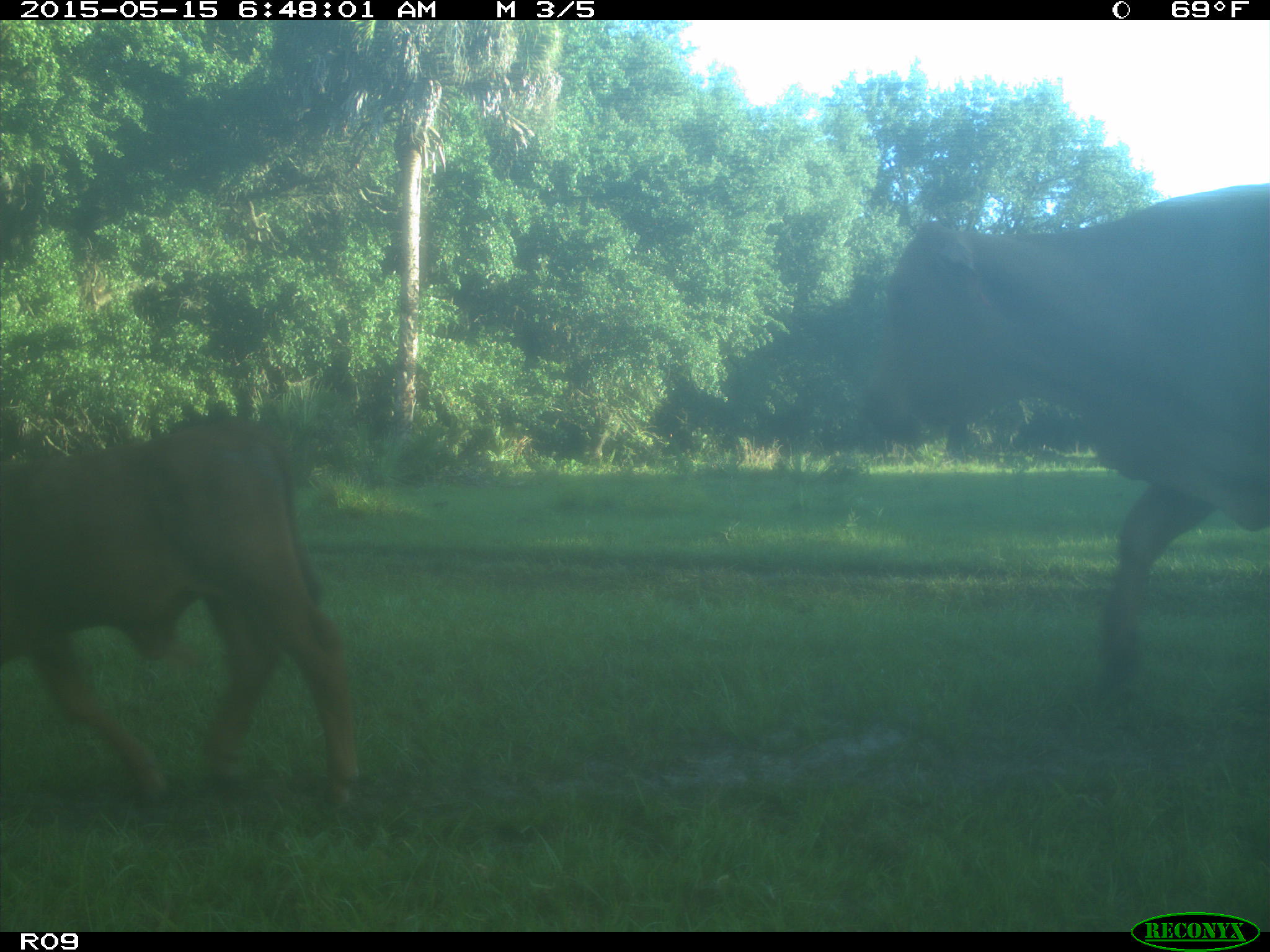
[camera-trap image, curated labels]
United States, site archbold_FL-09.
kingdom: Animalia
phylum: Chordata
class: Mammalia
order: Artiodactyla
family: Bovidae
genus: Bos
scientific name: Bos taurus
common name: domestic cow